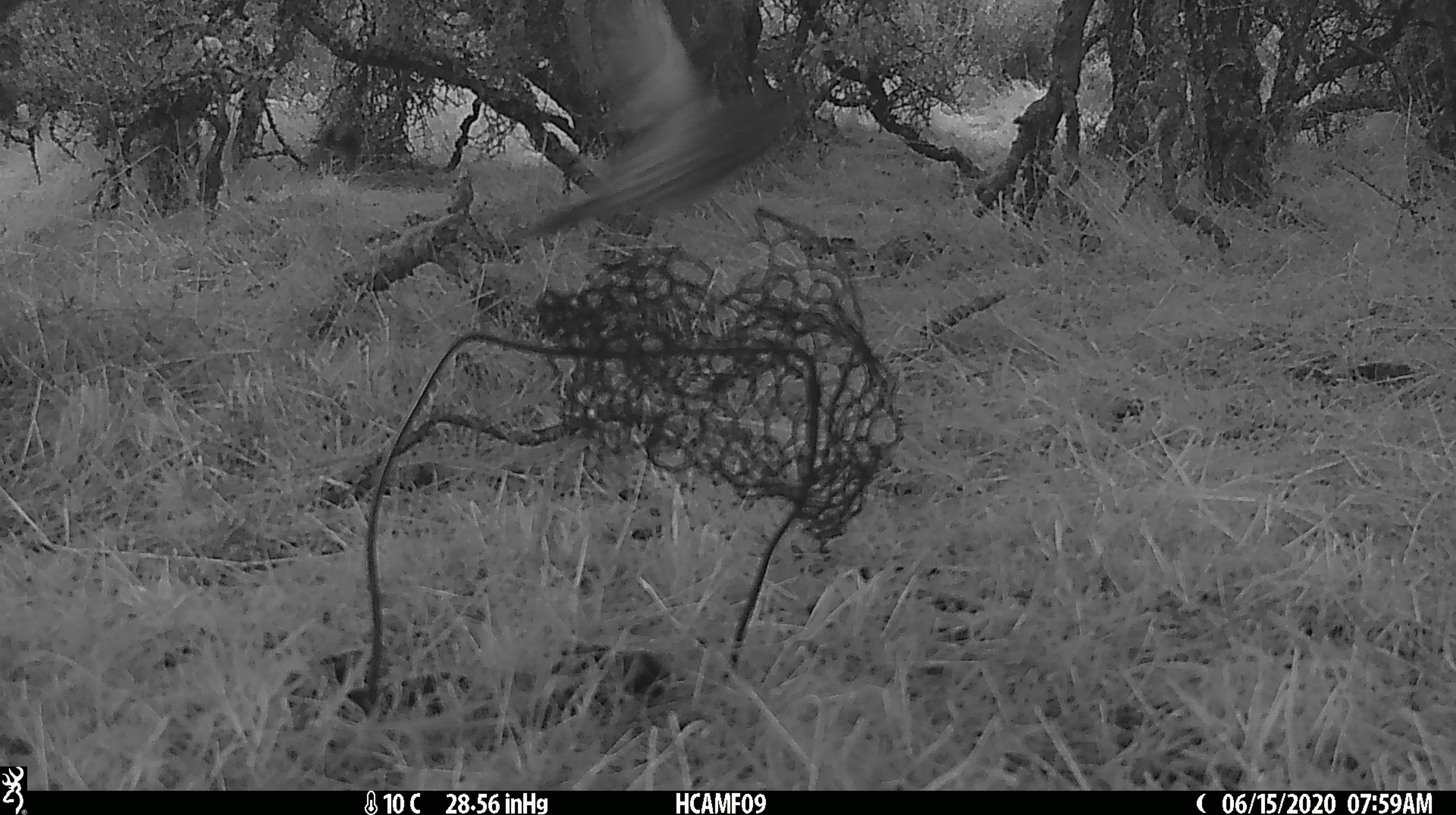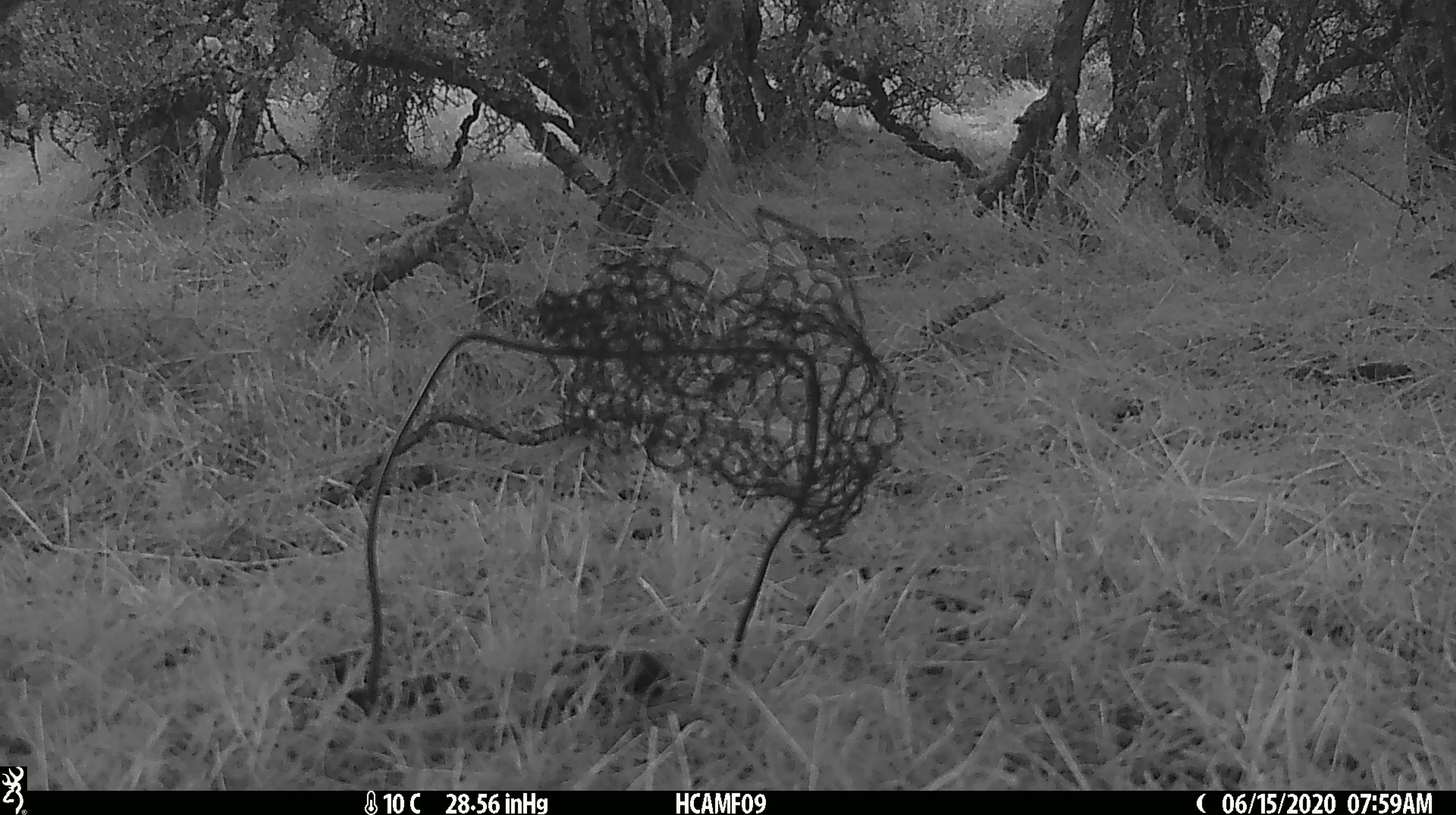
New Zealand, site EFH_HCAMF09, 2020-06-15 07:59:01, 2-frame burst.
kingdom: Animalia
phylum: Chordata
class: Aves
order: Passeriformes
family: Turdidae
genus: Turdus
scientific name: Turdus philomelos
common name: song thrush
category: thrush